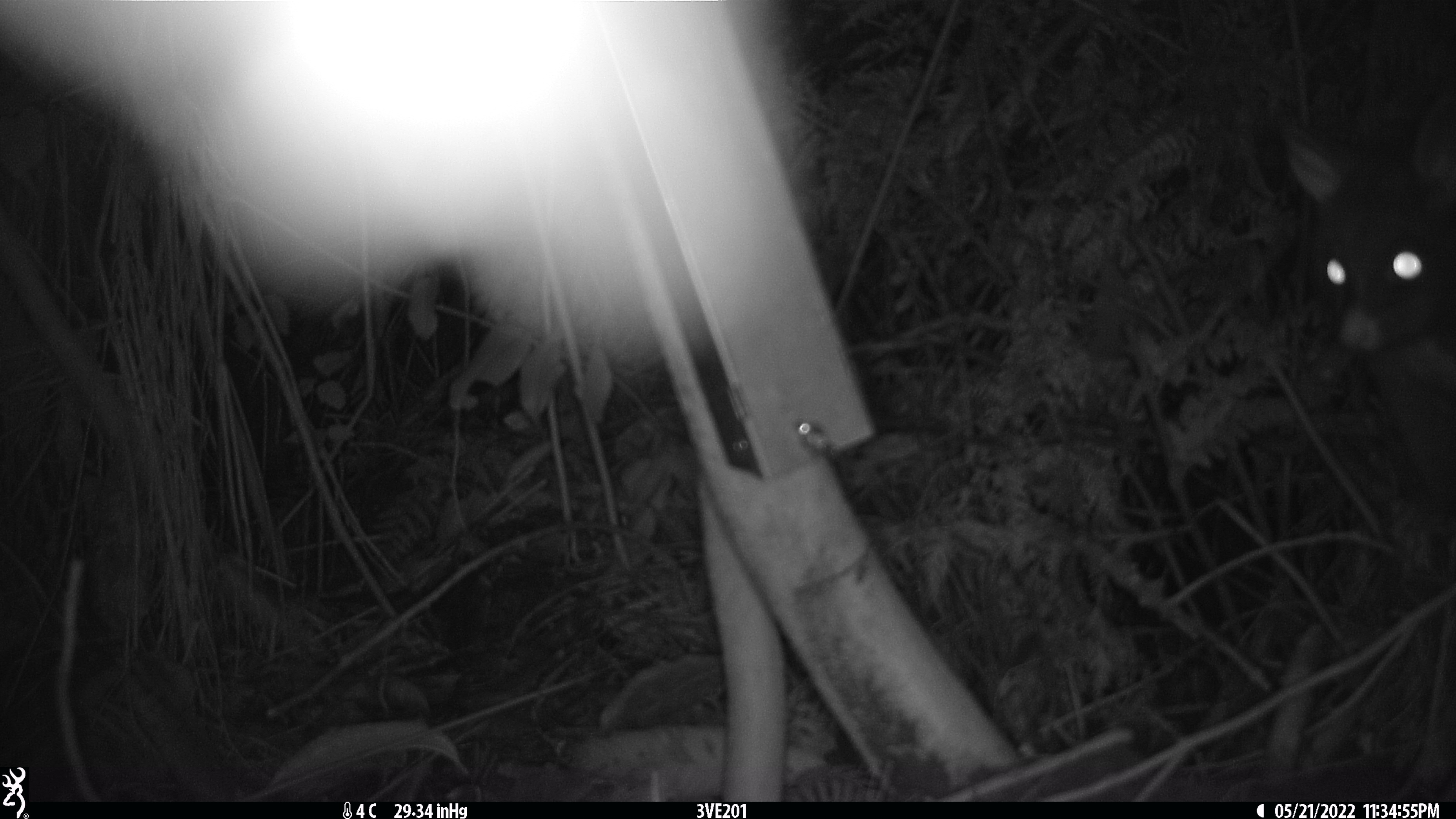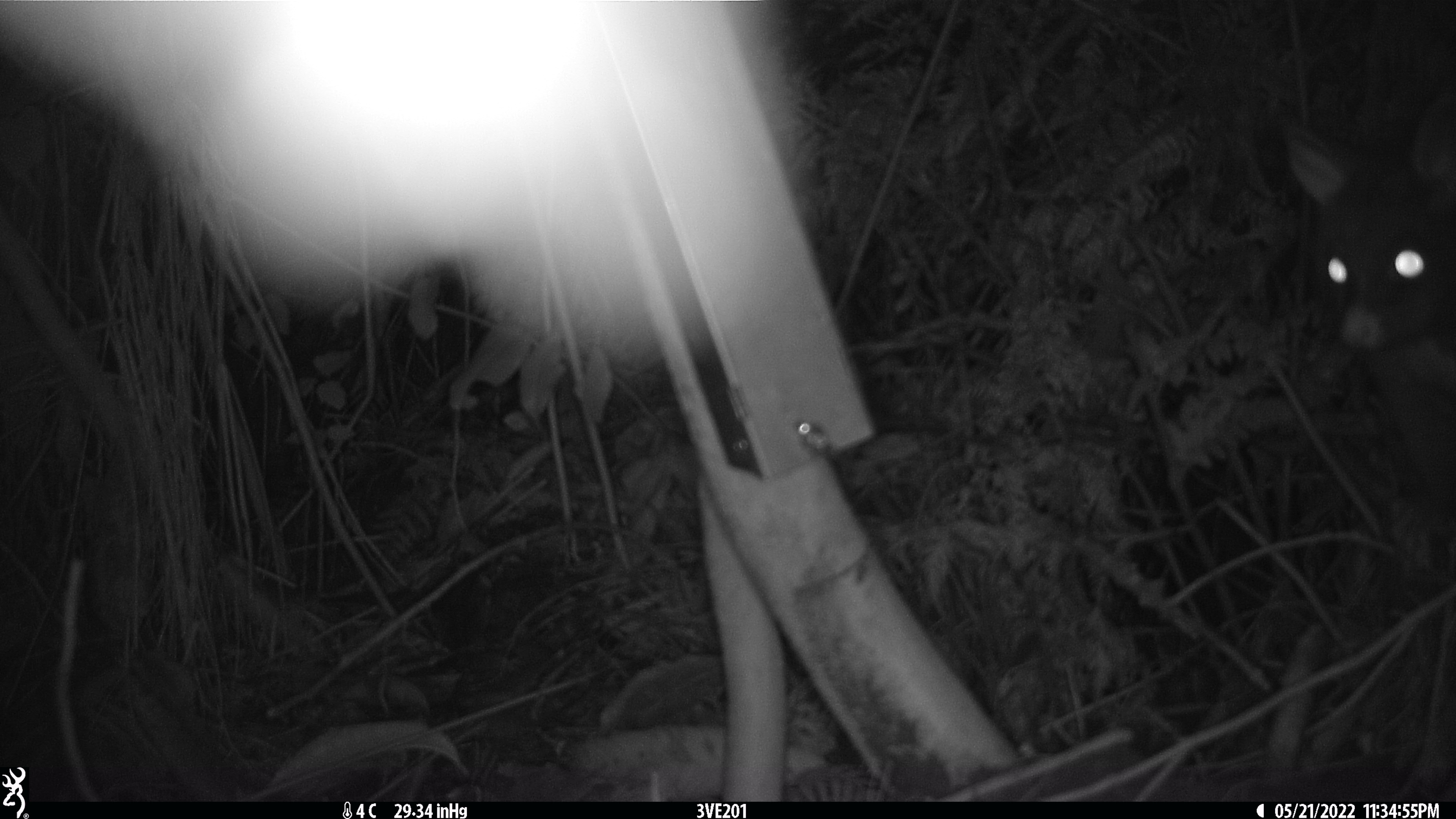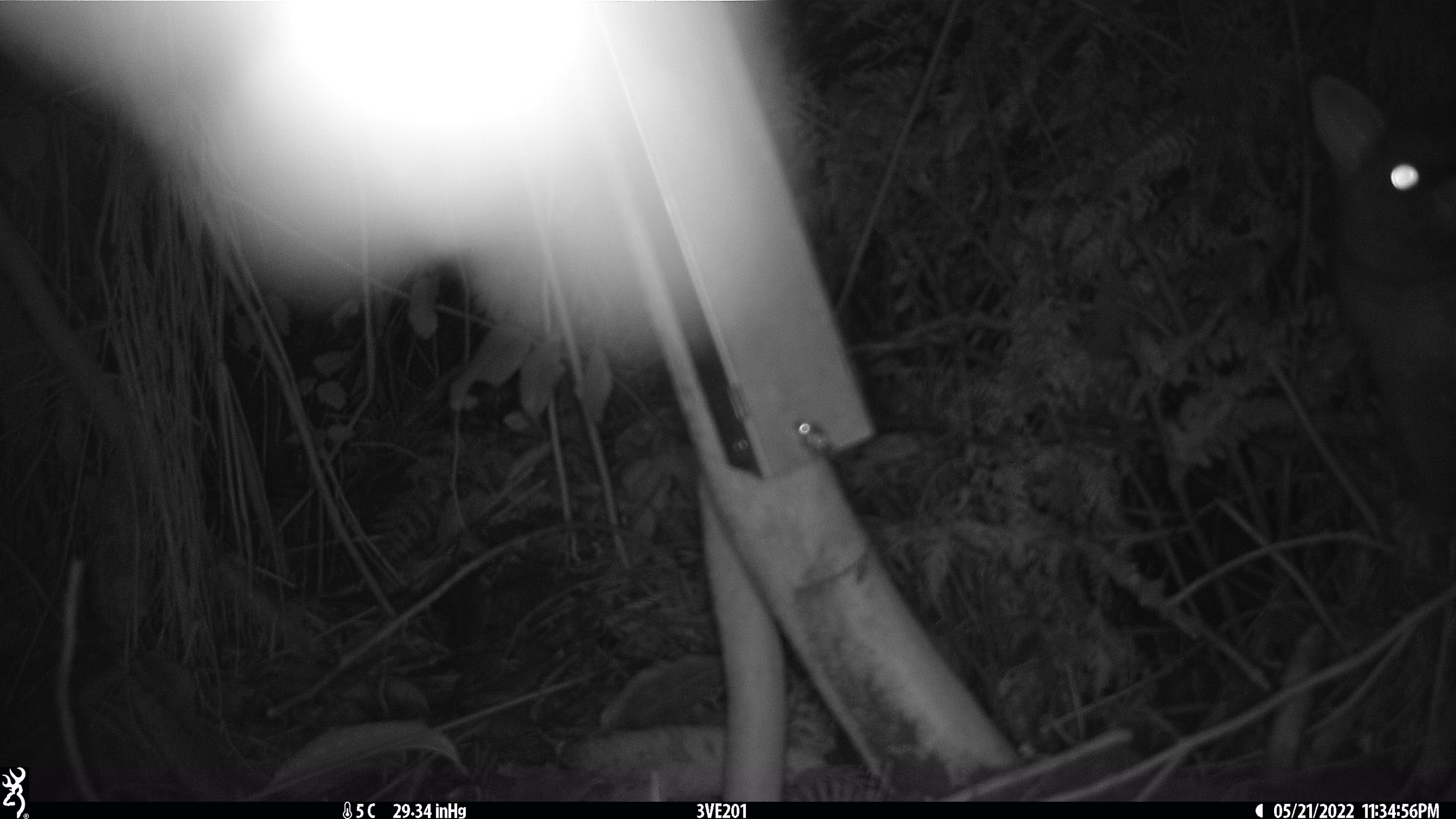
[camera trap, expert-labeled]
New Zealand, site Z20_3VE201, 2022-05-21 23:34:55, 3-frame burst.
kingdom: Animalia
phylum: Chordata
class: Mammalia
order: Diprotodontia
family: Phalangeridae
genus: Trichosurus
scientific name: Trichosurus vulpecula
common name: common brushtail possum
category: possum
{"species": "possum (common brushtail possum) (Trichosurus vulpecula)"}